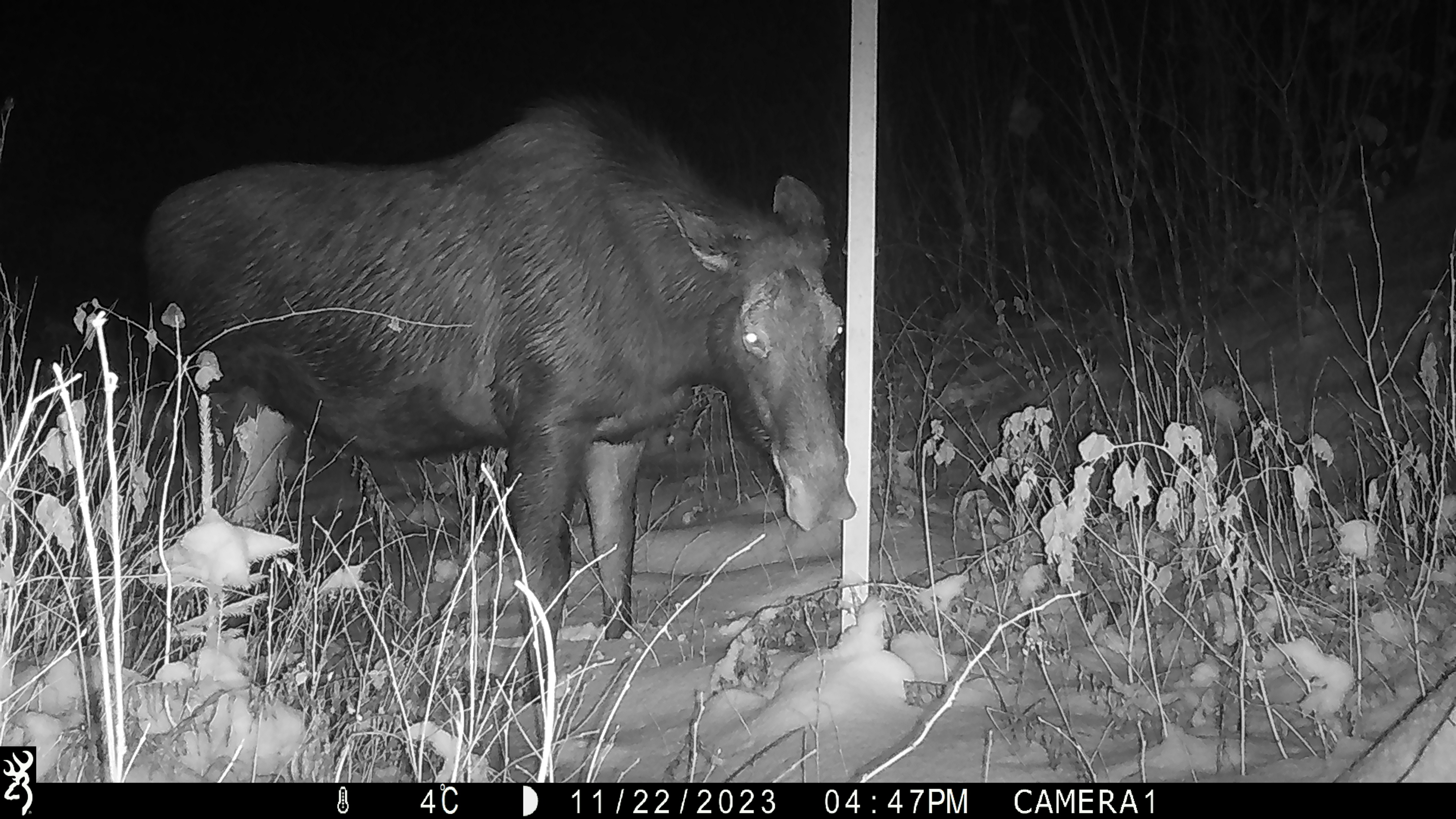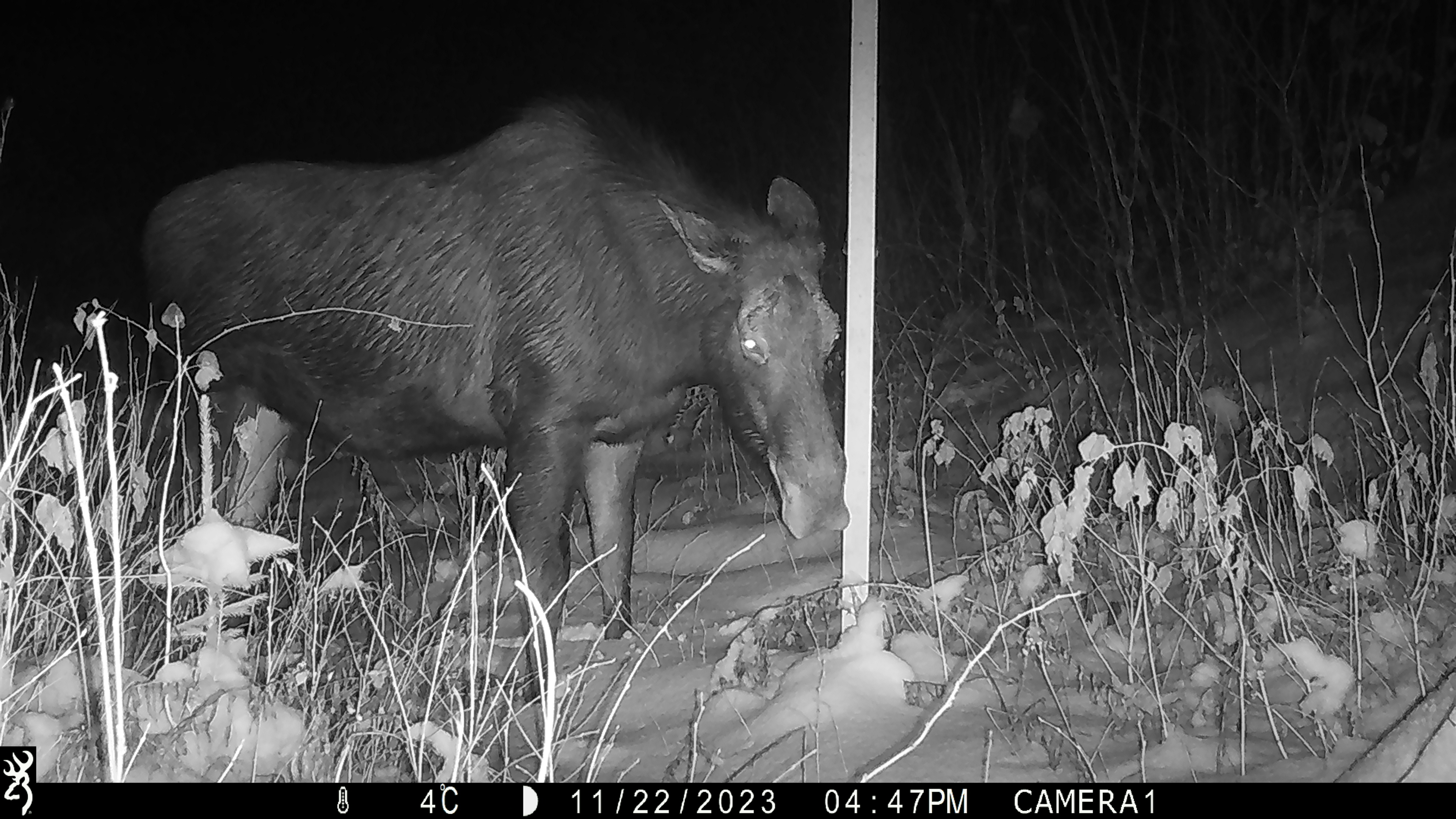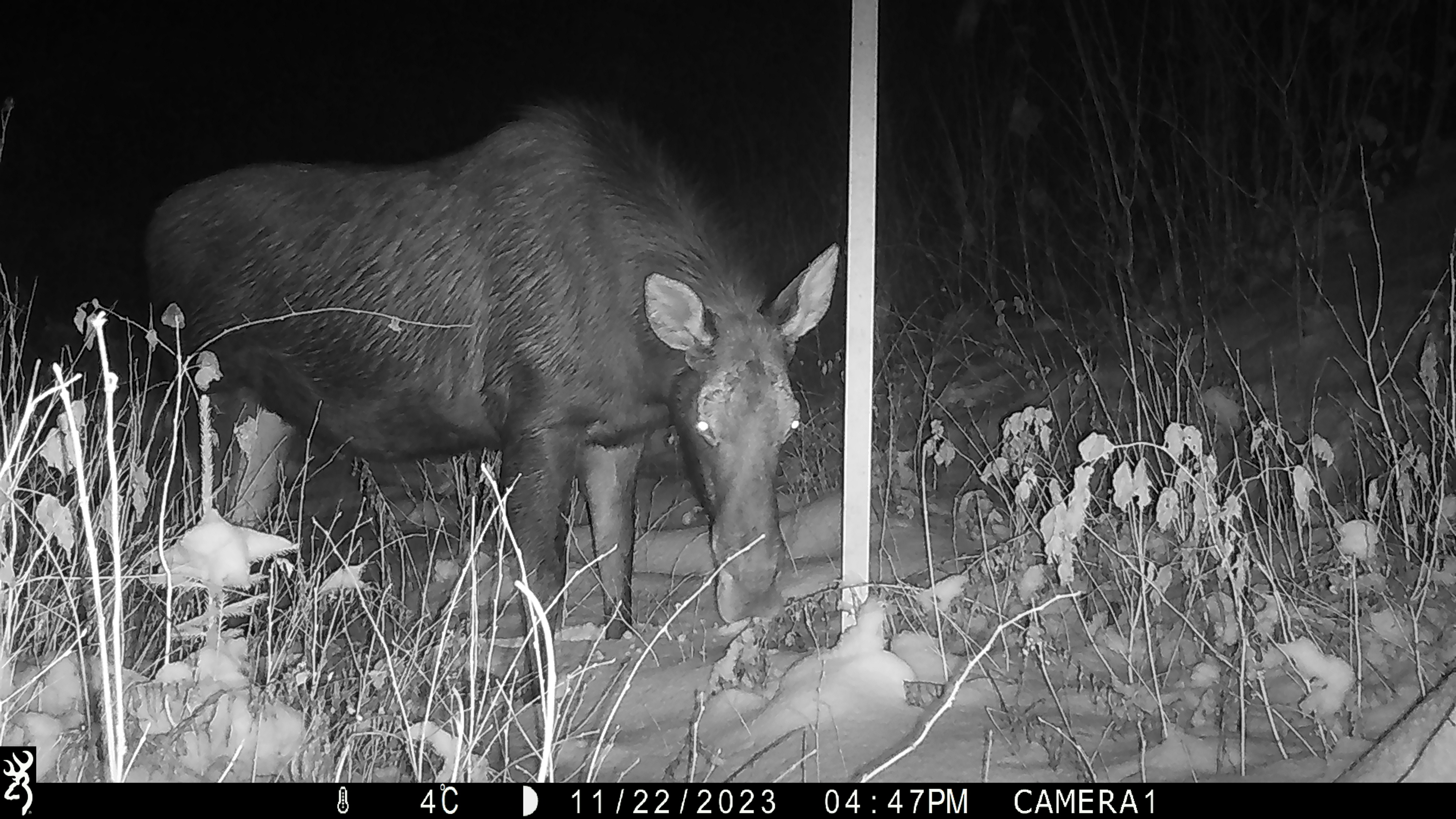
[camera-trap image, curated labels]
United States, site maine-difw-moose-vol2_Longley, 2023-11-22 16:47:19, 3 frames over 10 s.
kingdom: Animalia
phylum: Chordata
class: Mammalia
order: Artiodactyla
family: Cervidae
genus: Alces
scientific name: Alces alces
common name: moose